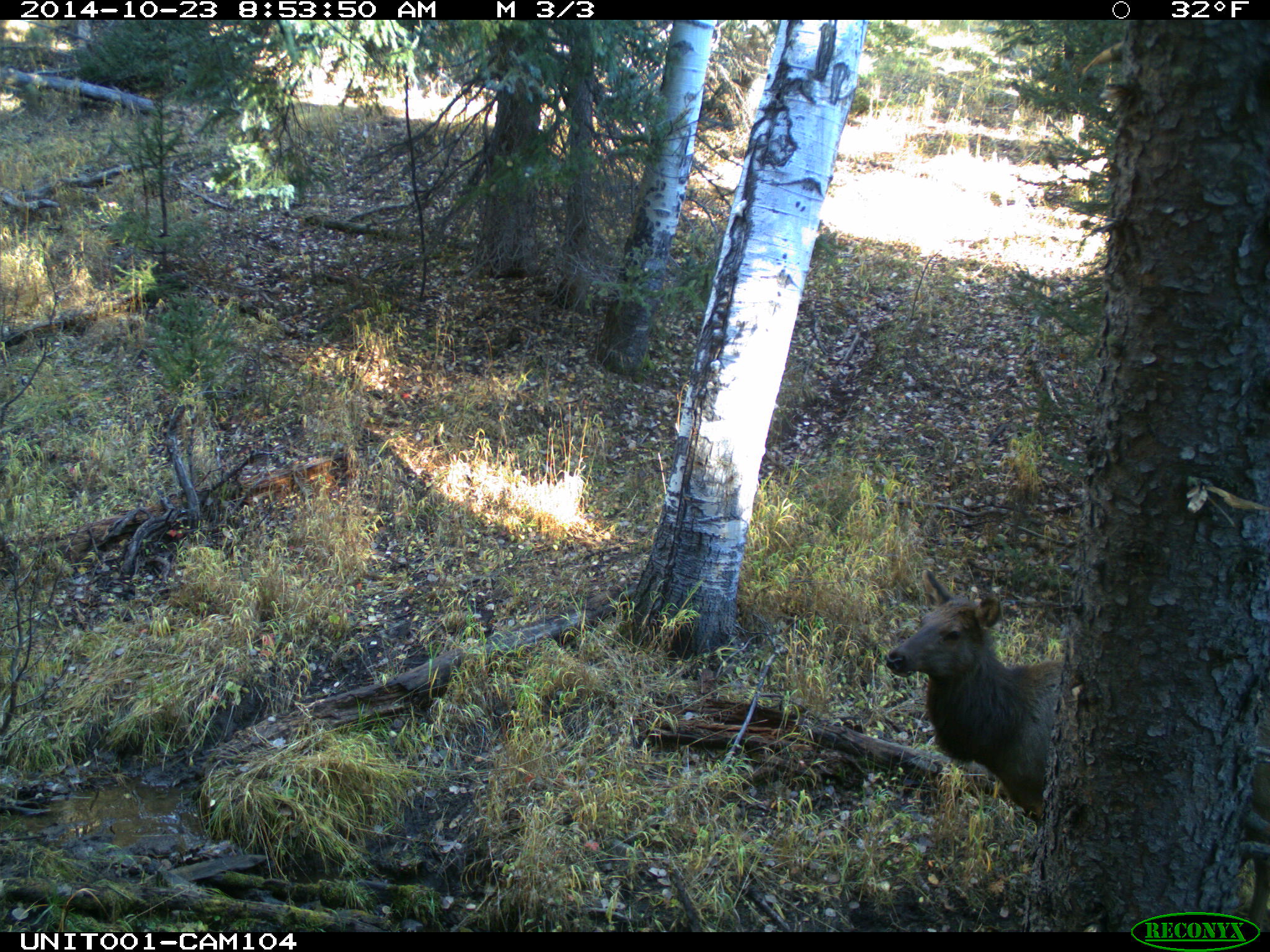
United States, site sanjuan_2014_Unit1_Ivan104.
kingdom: Animalia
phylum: Chordata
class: Mammalia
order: Artiodactyla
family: Cervidae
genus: Cervus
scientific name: Cervus elaphus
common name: red deer